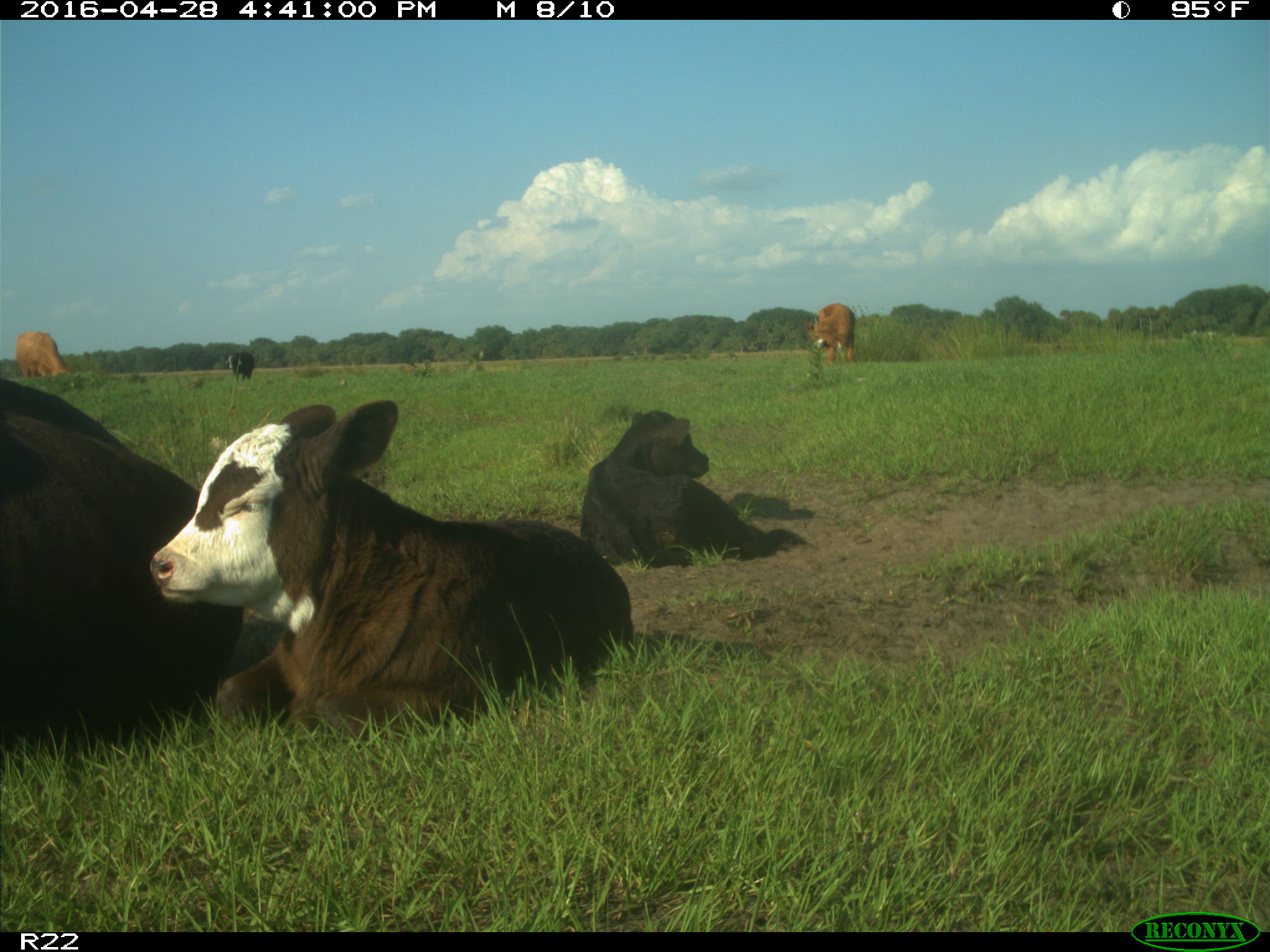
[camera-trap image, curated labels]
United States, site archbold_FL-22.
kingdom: Animalia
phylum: Chordata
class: Mammalia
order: Artiodactyla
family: Bovidae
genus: Bos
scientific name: Bos taurus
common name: domestic cow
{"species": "Bos taurus (domestic cow)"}